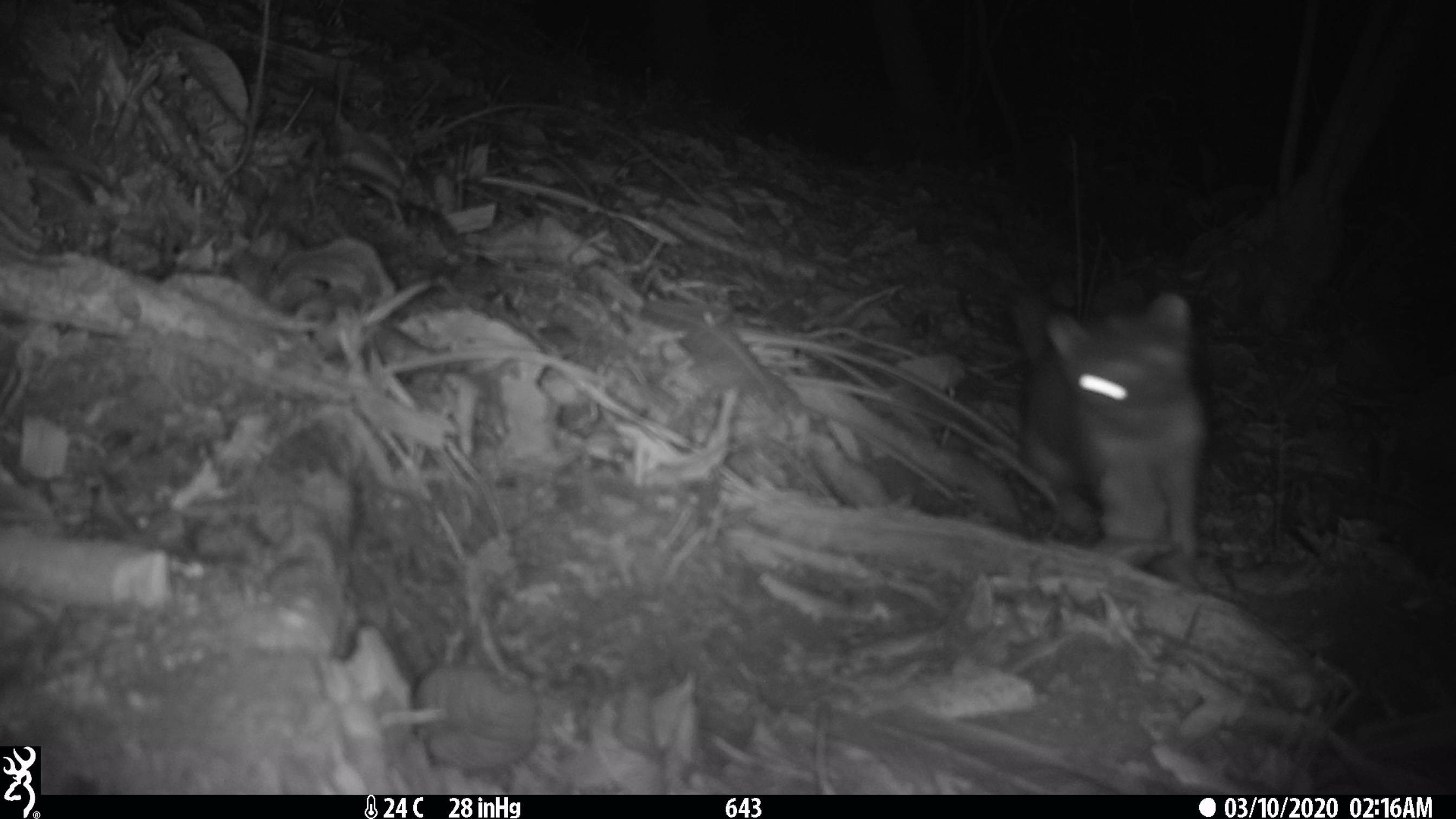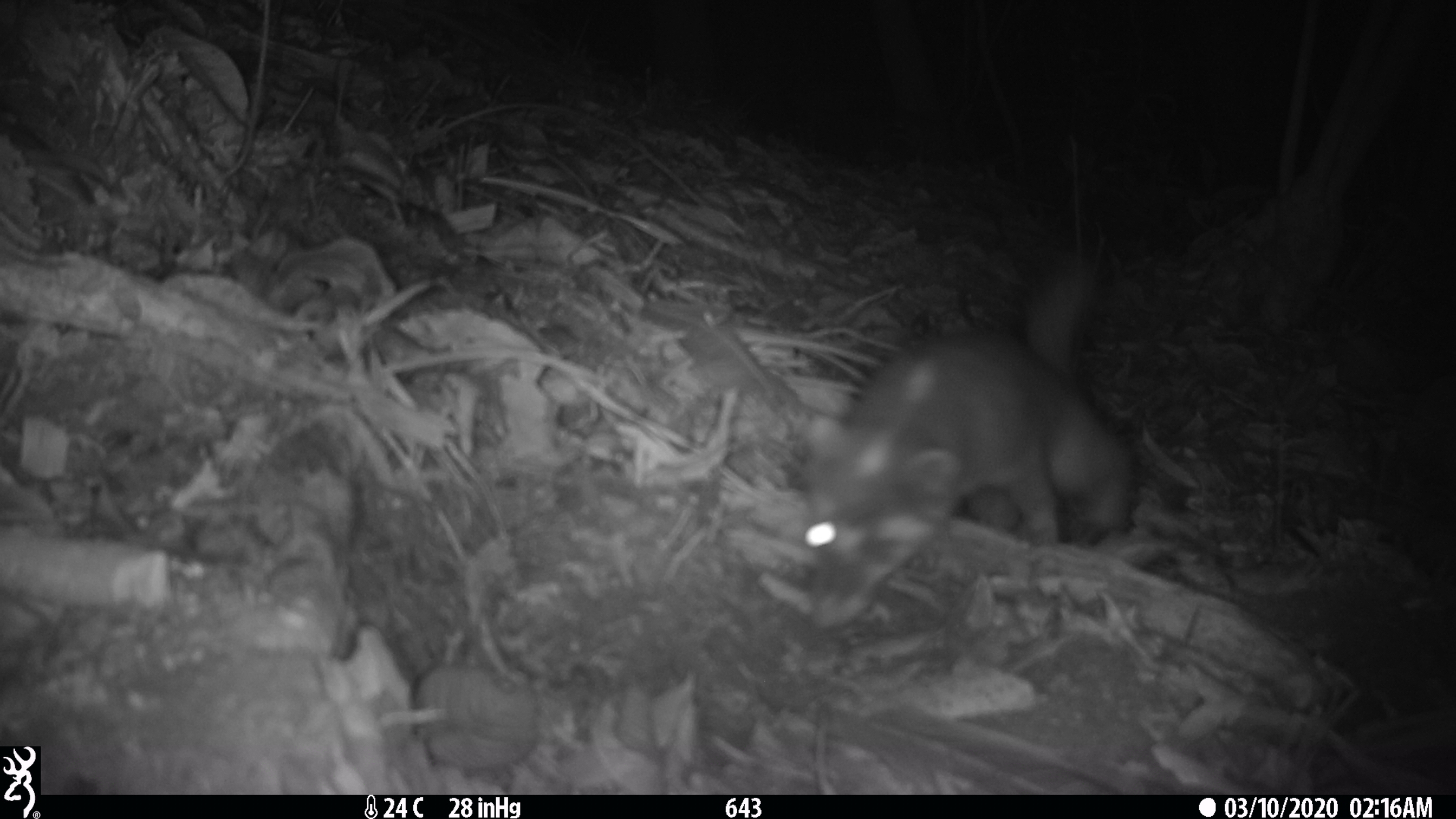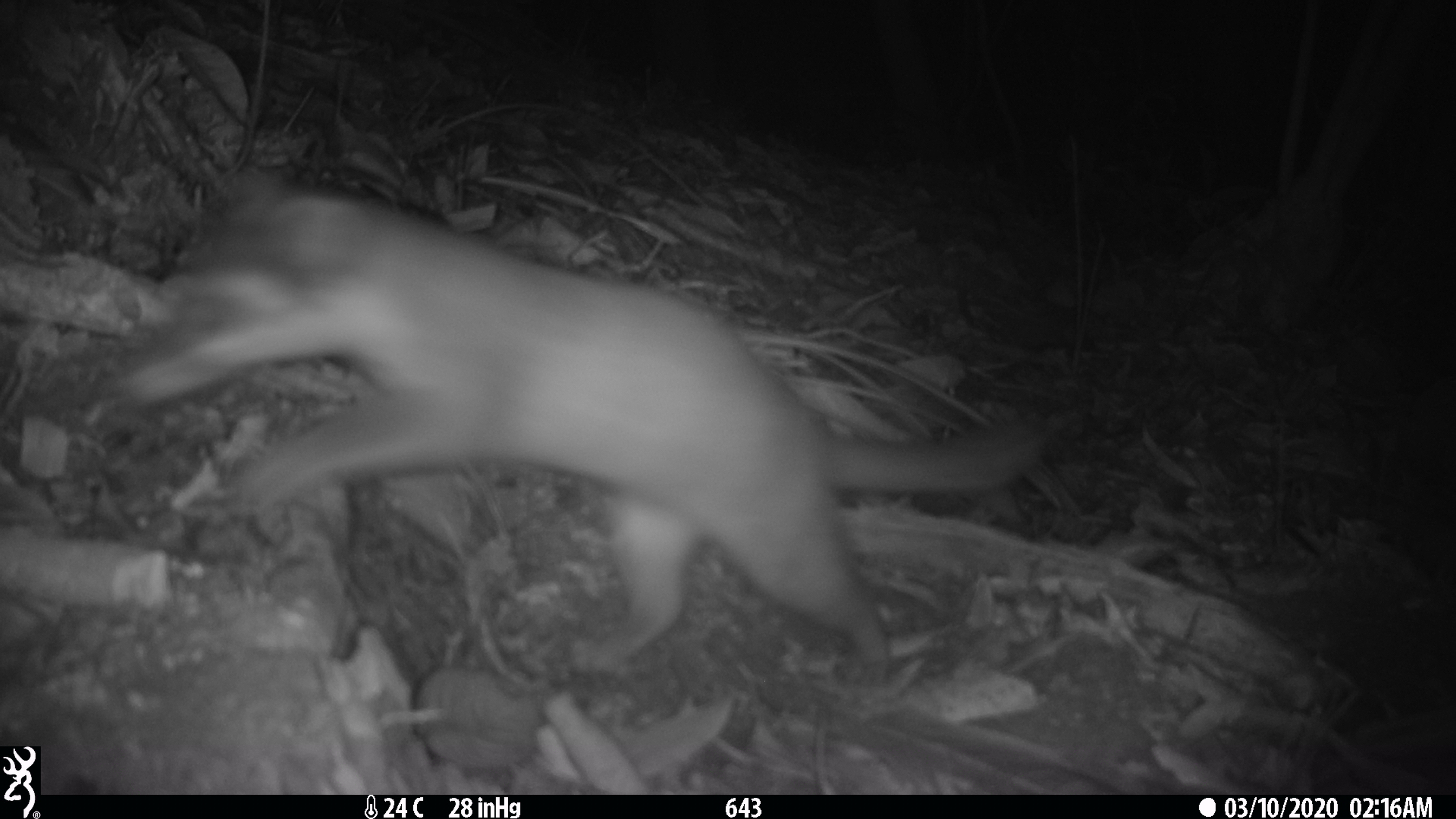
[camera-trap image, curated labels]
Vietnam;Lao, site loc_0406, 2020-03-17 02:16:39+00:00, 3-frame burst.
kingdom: Animalia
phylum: Chordata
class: Mammalia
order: Carnivora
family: Mustelidae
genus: Melogale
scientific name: Melogale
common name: ferret badger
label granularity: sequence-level